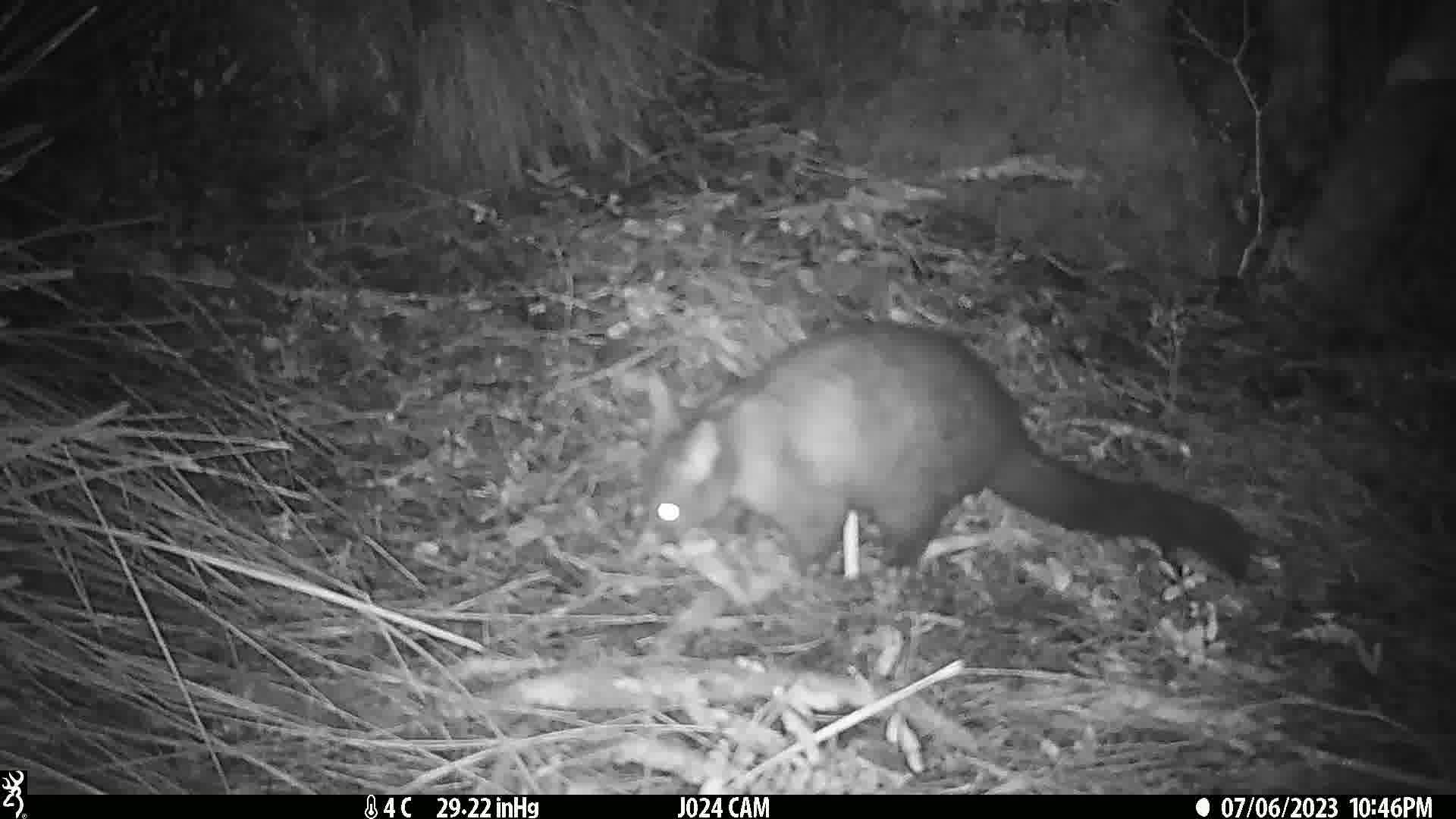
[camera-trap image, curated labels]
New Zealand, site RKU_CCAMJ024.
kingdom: Animalia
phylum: Chordata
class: Mammalia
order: Diprotodontia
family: Phalangeridae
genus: Trichosurus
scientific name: Trichosurus vulpecula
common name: common brushtail possum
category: possum